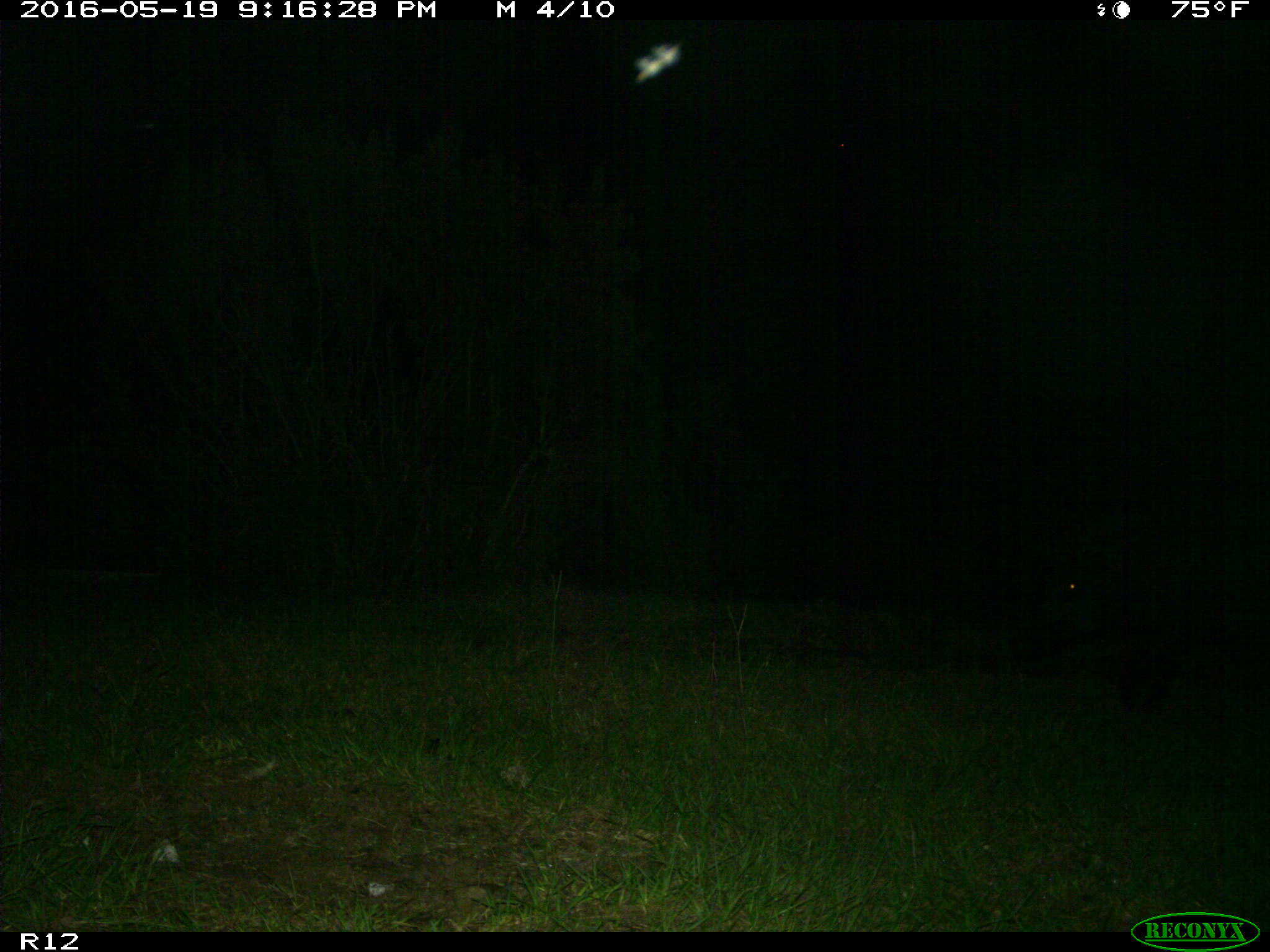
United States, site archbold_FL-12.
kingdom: Animalia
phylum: Chordata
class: Mammalia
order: Artiodactyla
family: Suidae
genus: Sus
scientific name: Sus scrofa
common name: wild boar